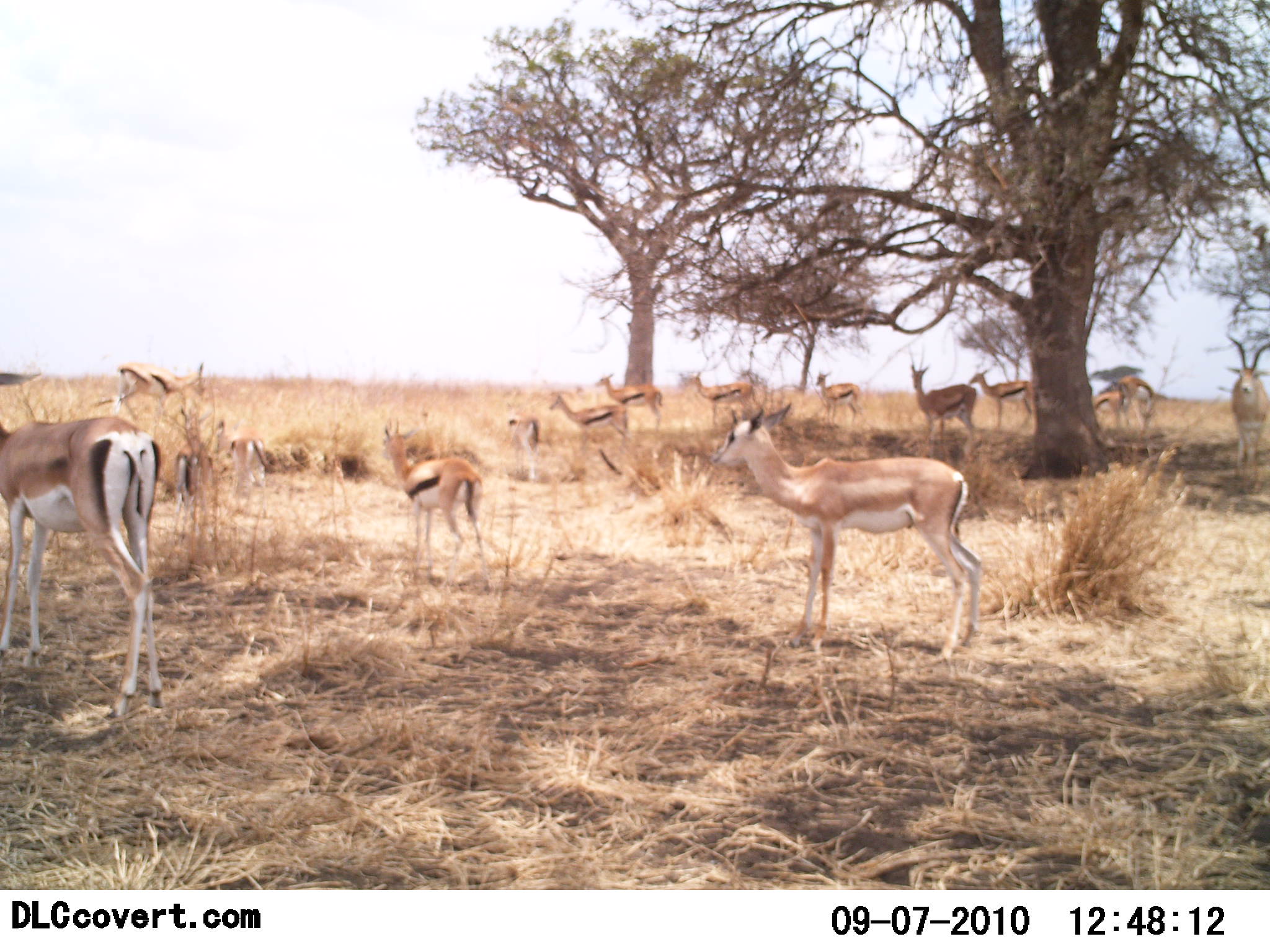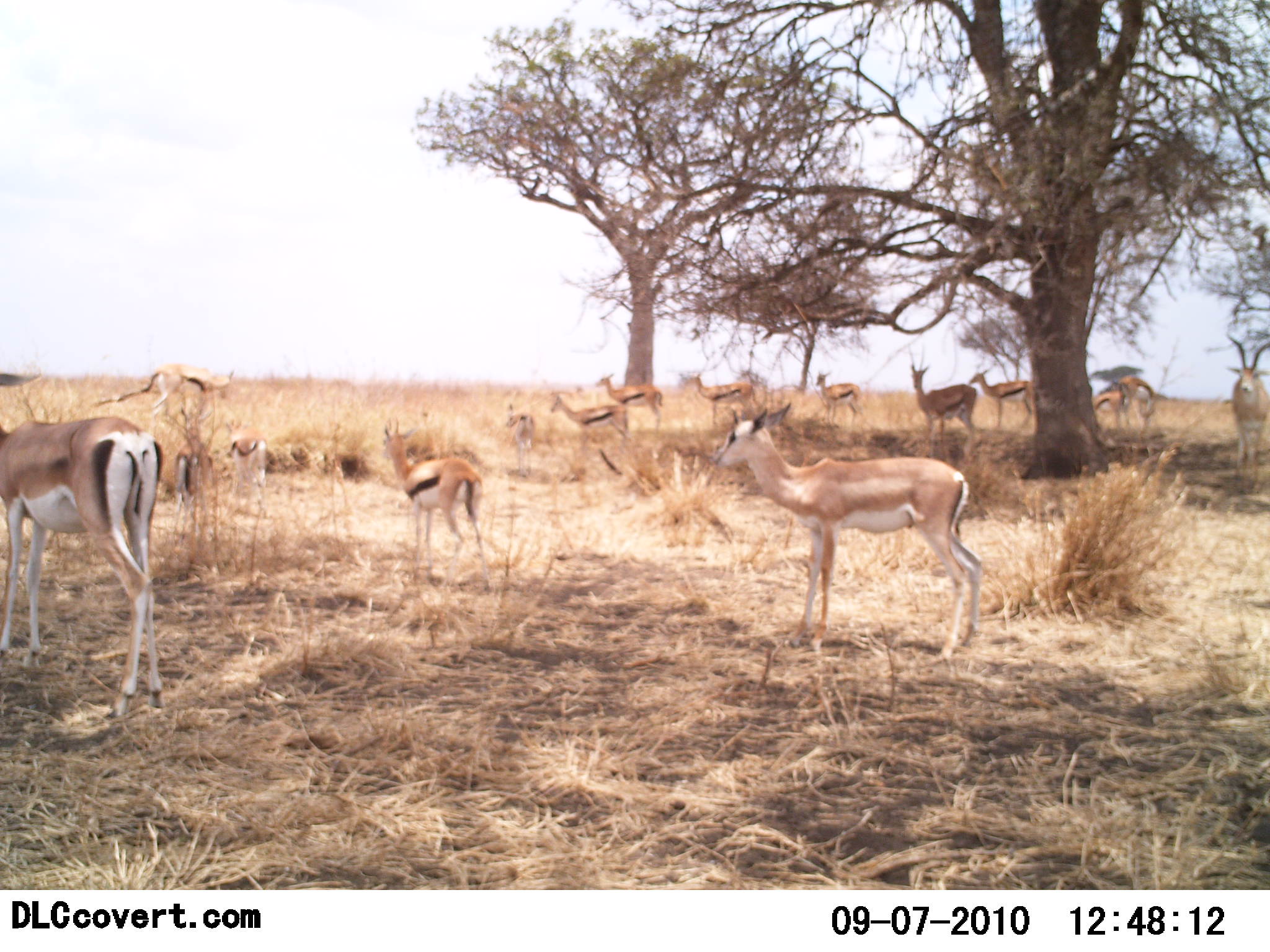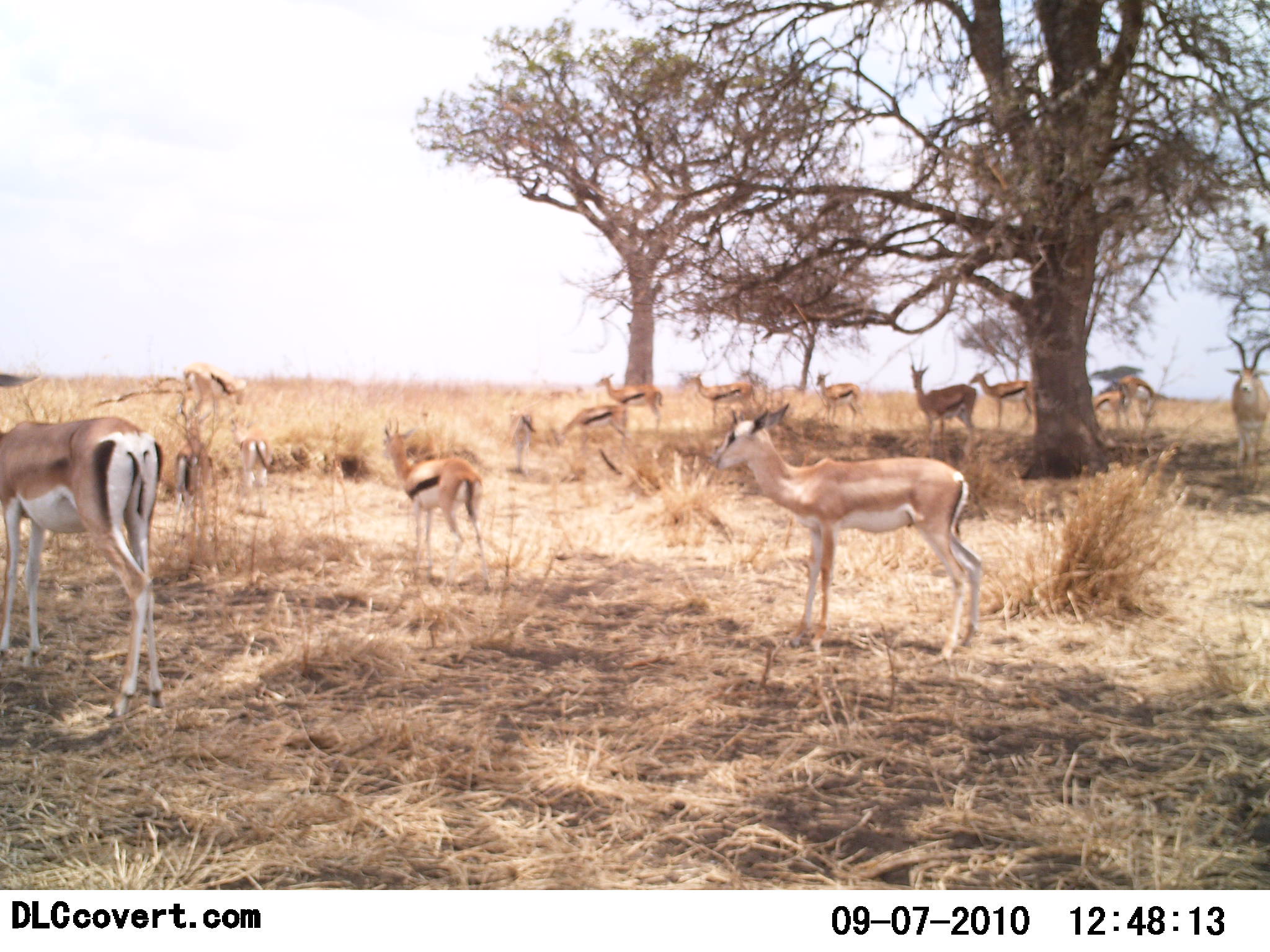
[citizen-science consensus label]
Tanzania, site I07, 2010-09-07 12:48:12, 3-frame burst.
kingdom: Animalia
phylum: Chordata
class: Mammalia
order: Artiodactyla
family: Bovidae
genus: Eudorcas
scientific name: Eudorcas thomsonii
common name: thomson's gazelle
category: gazellethomsons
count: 11-50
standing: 95%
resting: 25%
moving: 40%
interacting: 10%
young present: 20%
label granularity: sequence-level